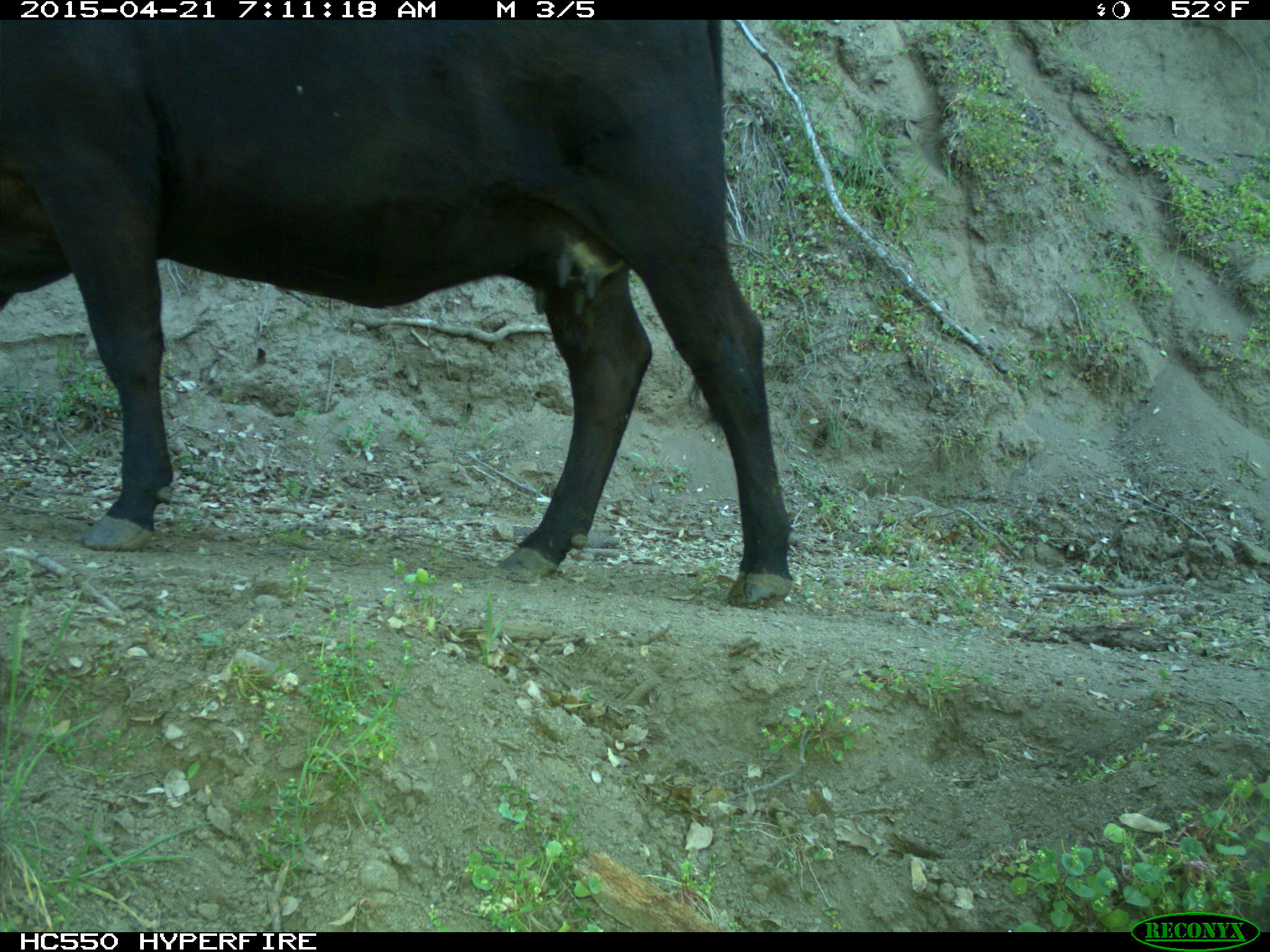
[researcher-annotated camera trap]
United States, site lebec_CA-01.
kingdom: Animalia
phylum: Chordata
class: Mammalia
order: Artiodactyla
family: Bovidae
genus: Bos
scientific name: Bos taurus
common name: domestic cow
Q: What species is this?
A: Bos taurus (domestic cow).